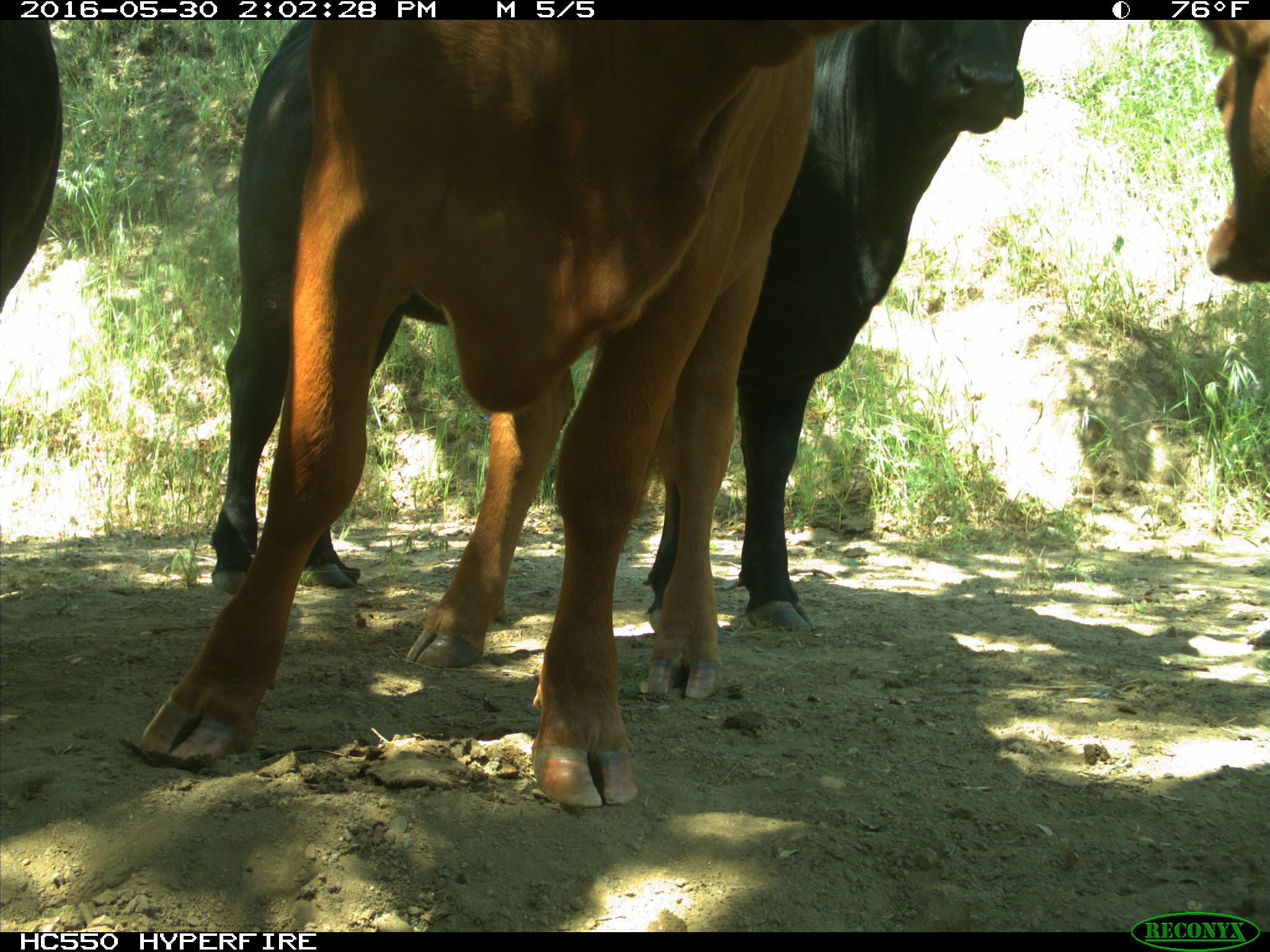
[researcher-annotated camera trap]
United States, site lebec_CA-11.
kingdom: Animalia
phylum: Chordata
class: Mammalia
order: Artiodactyla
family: Bovidae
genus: Bos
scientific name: Bos taurus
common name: domestic cow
Bos taurus (domestic cow).